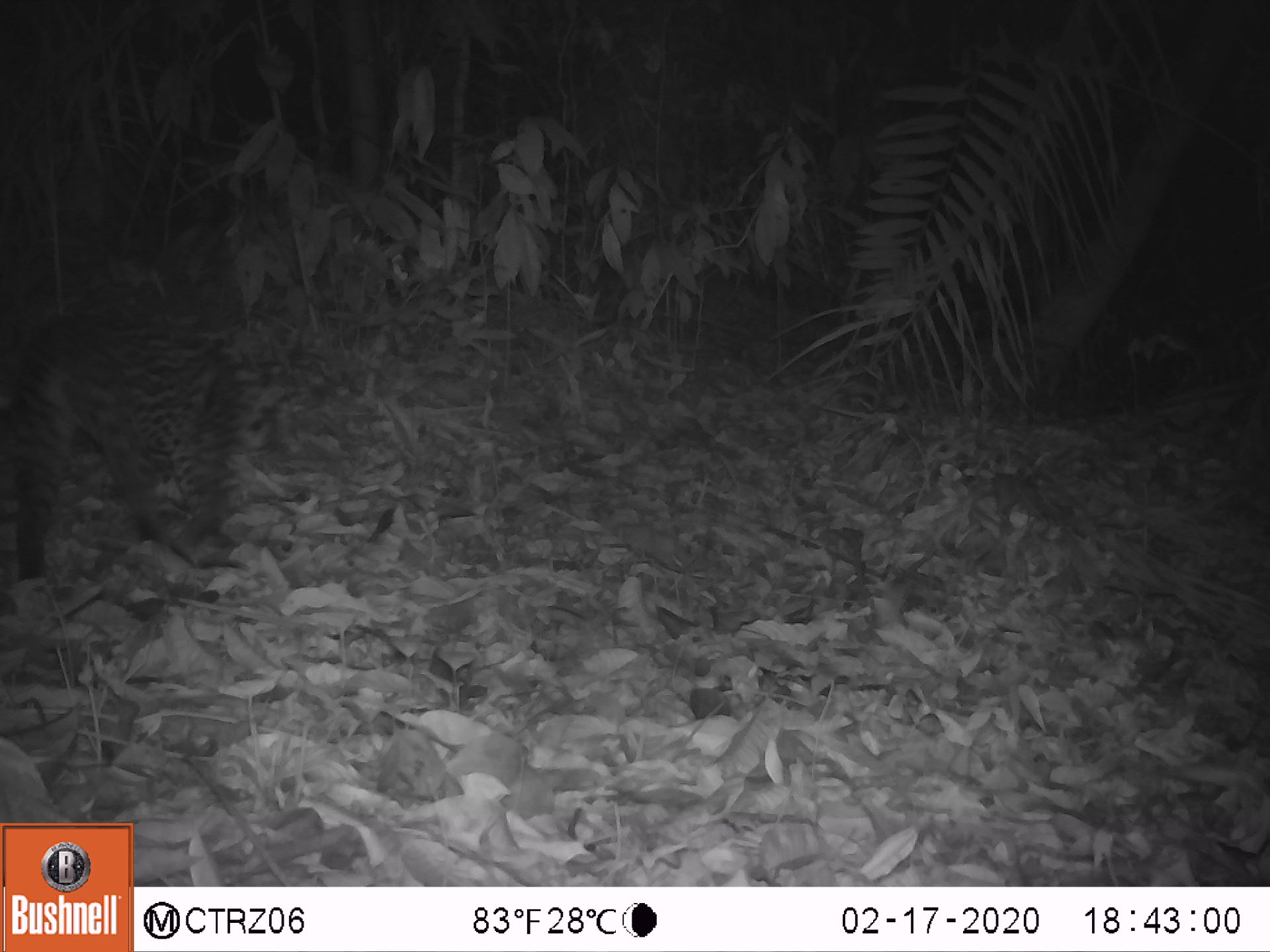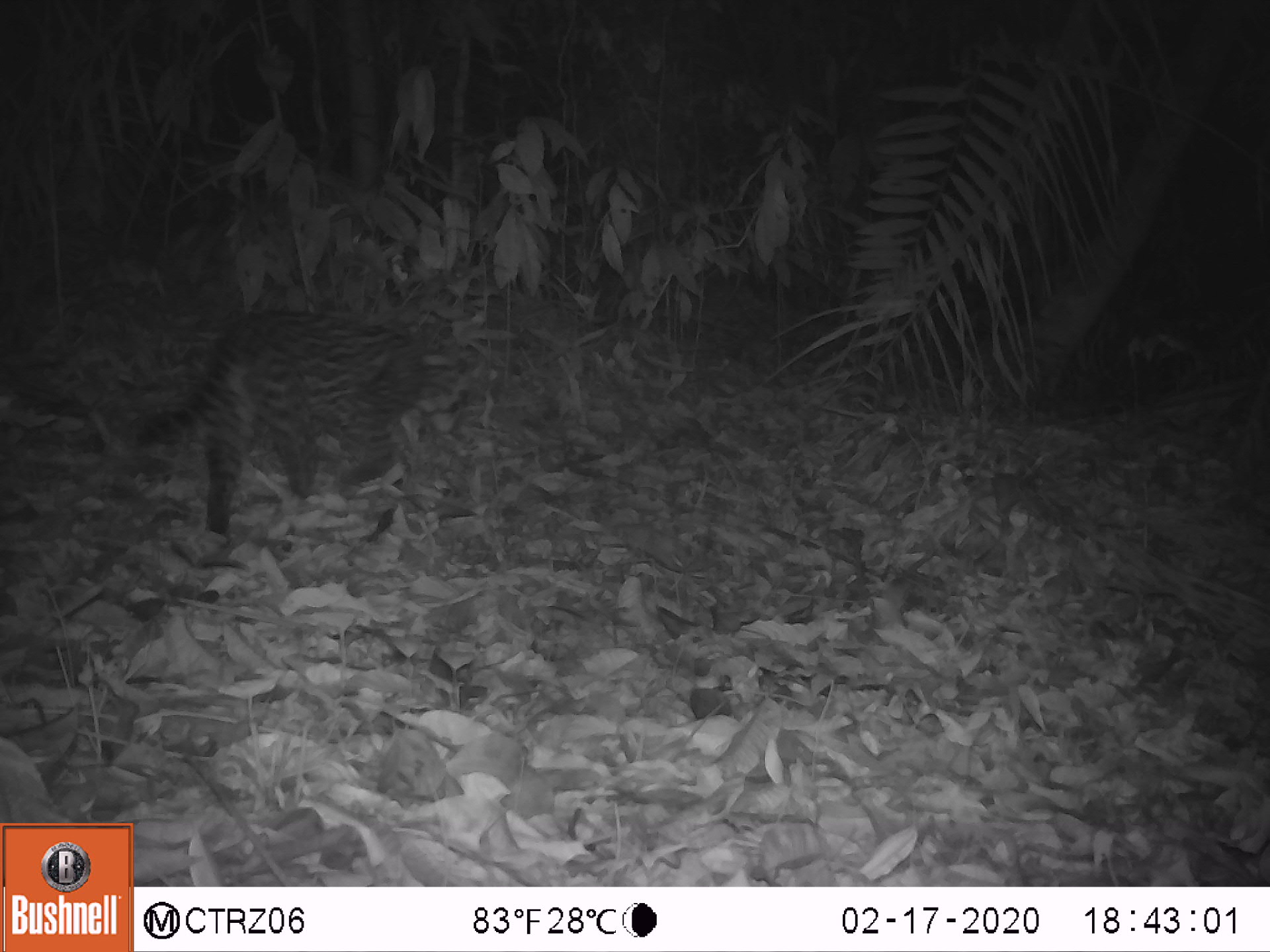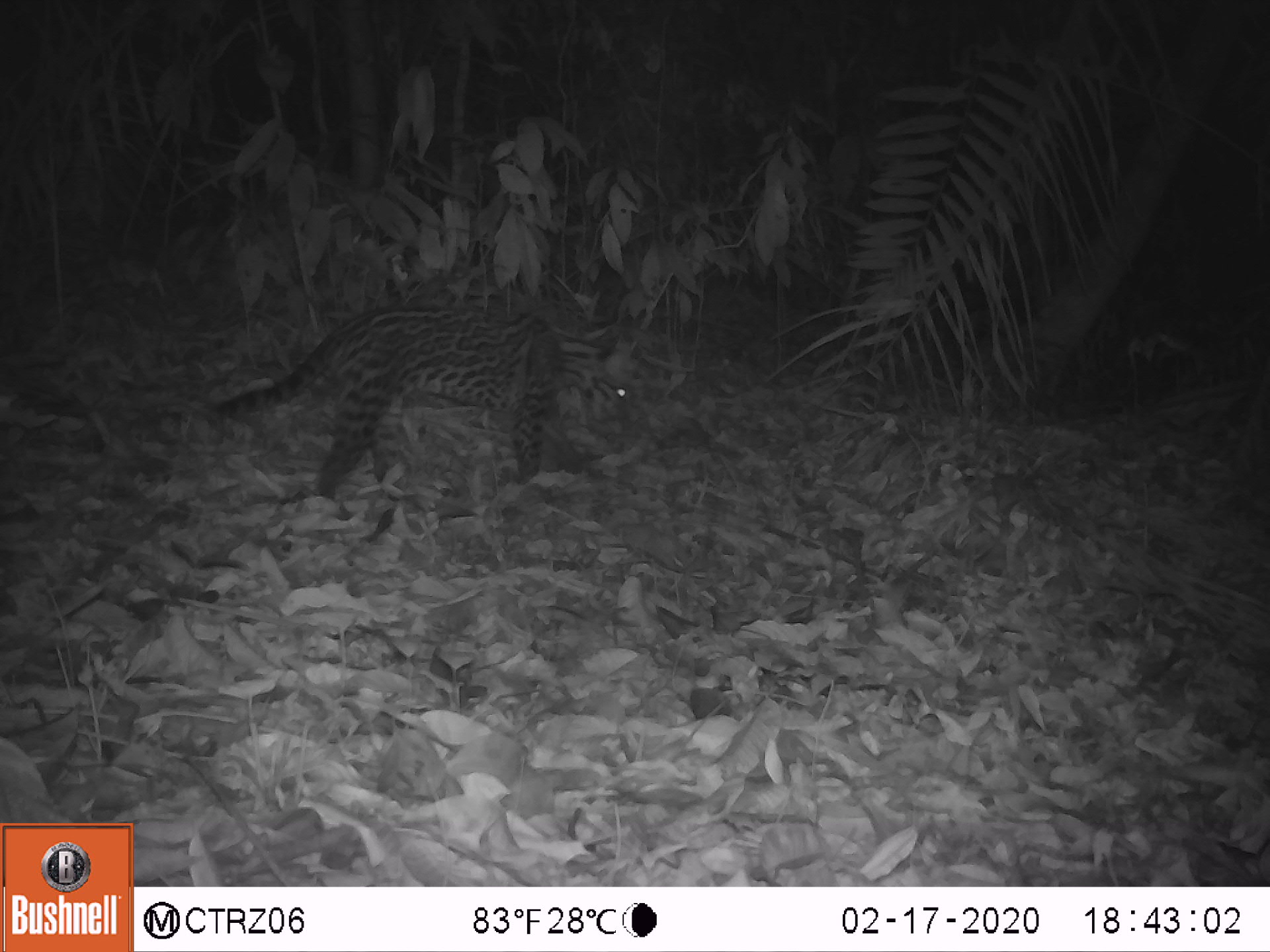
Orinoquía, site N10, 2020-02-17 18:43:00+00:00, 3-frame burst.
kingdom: Animalia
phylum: Chordata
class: Mammalia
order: Carnivora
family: Felidae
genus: Leopardus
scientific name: Leopardus pardalis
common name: ocelot